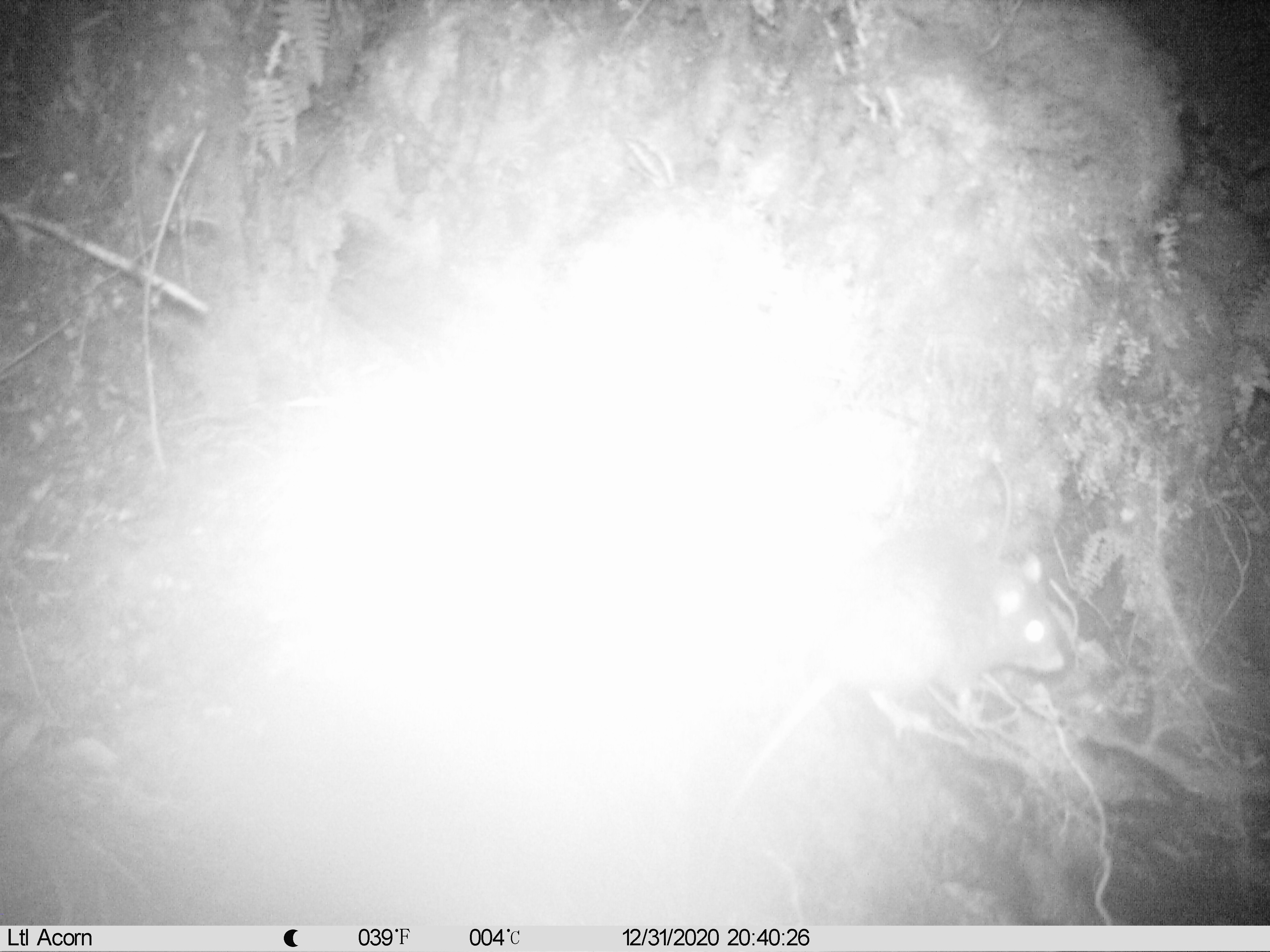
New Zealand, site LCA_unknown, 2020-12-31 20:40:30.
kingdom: Animalia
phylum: Chordata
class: Mammalia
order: Rodentia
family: Muridae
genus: Rattus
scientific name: Rattus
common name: rat